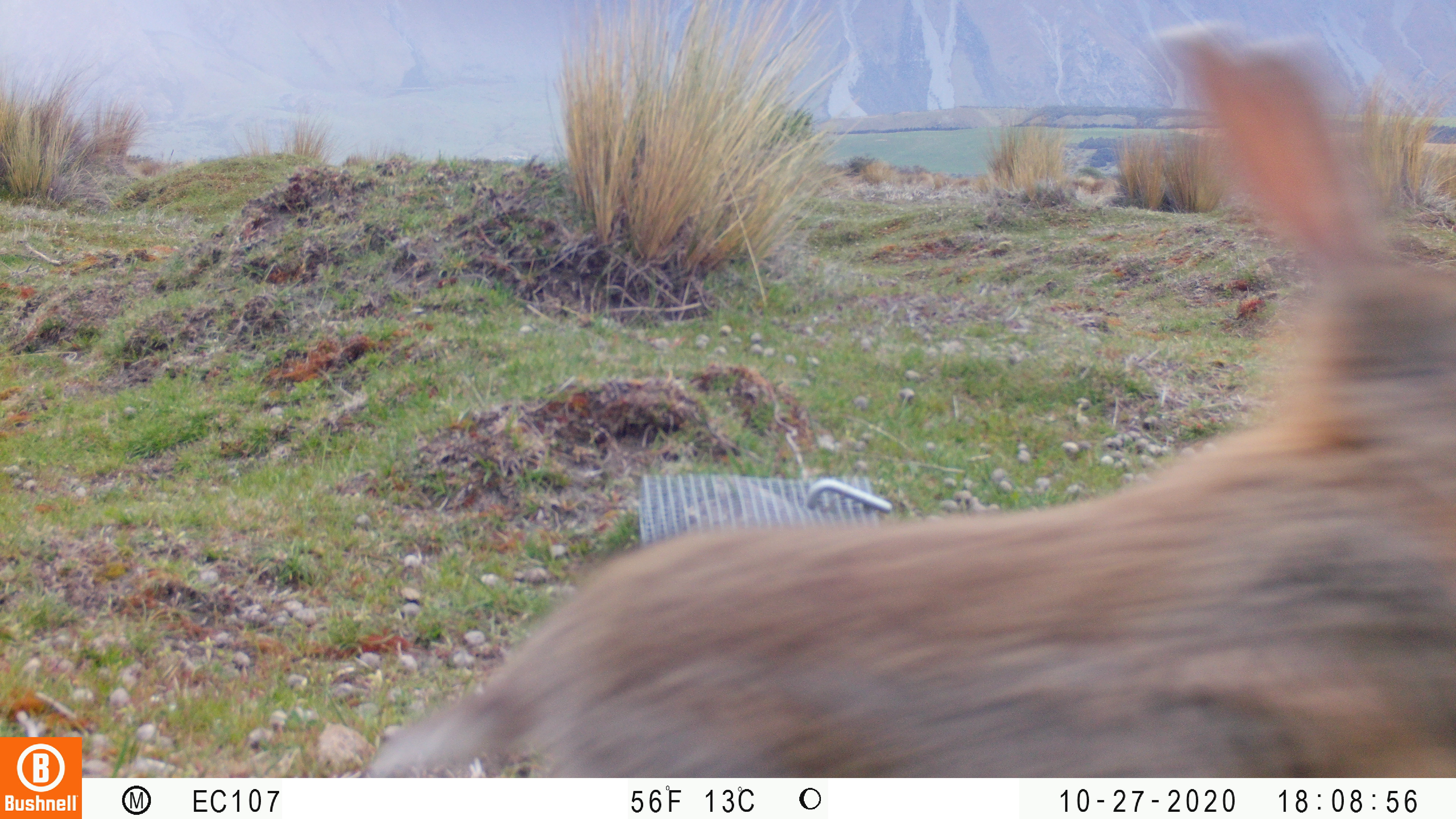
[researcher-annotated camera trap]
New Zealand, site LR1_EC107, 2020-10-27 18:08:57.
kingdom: Animalia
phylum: Chordata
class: Mammalia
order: Lagomorpha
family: Leporidae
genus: Oryctolagus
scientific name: Oryctolagus cuniculus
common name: european rabbit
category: rabbit